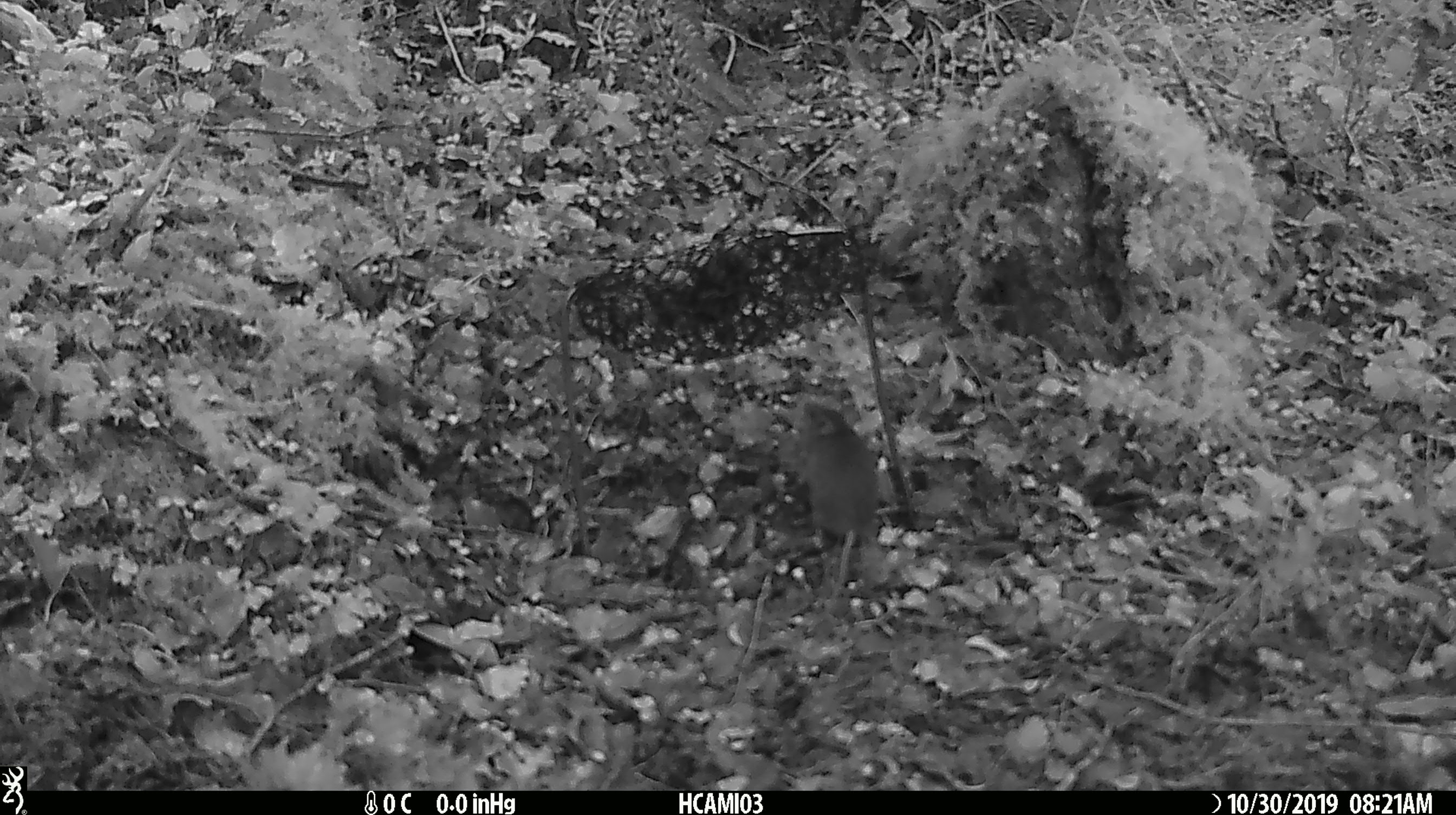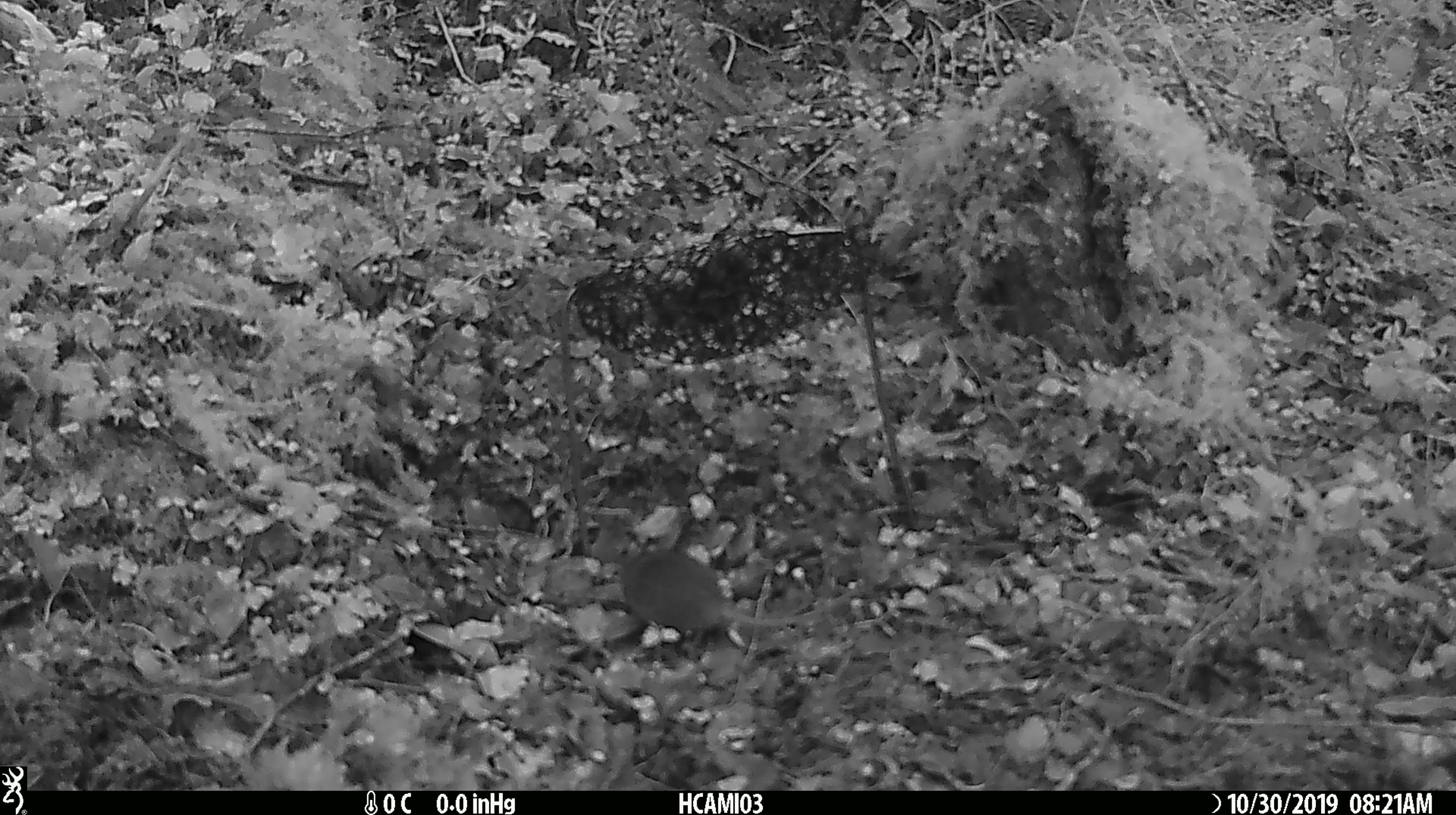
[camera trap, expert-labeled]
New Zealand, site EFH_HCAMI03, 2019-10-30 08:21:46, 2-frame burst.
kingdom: Animalia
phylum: Chordata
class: Mammalia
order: Rodentia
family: Muridae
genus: Mus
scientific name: Mus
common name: mouse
Mouse (Mus).